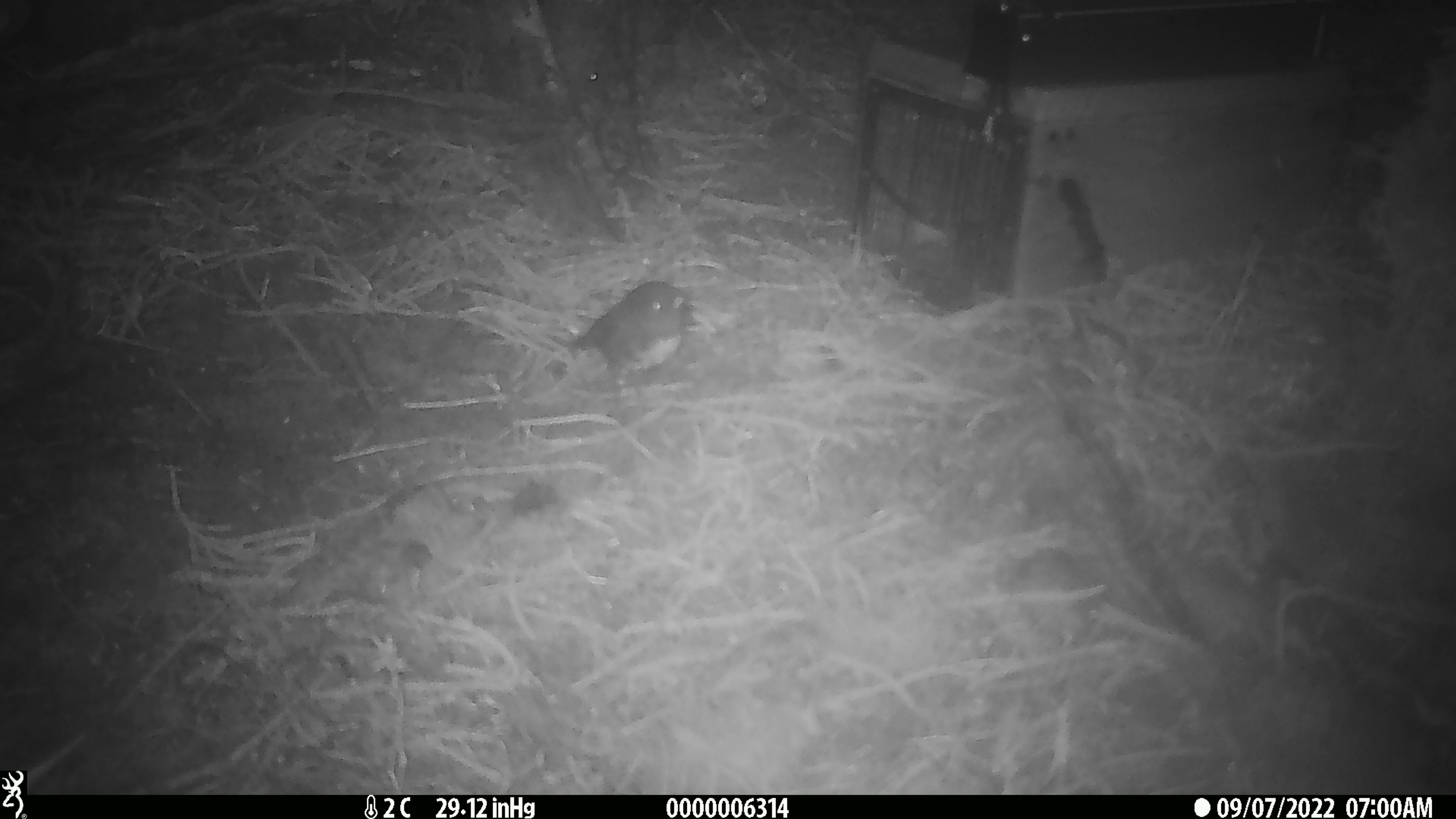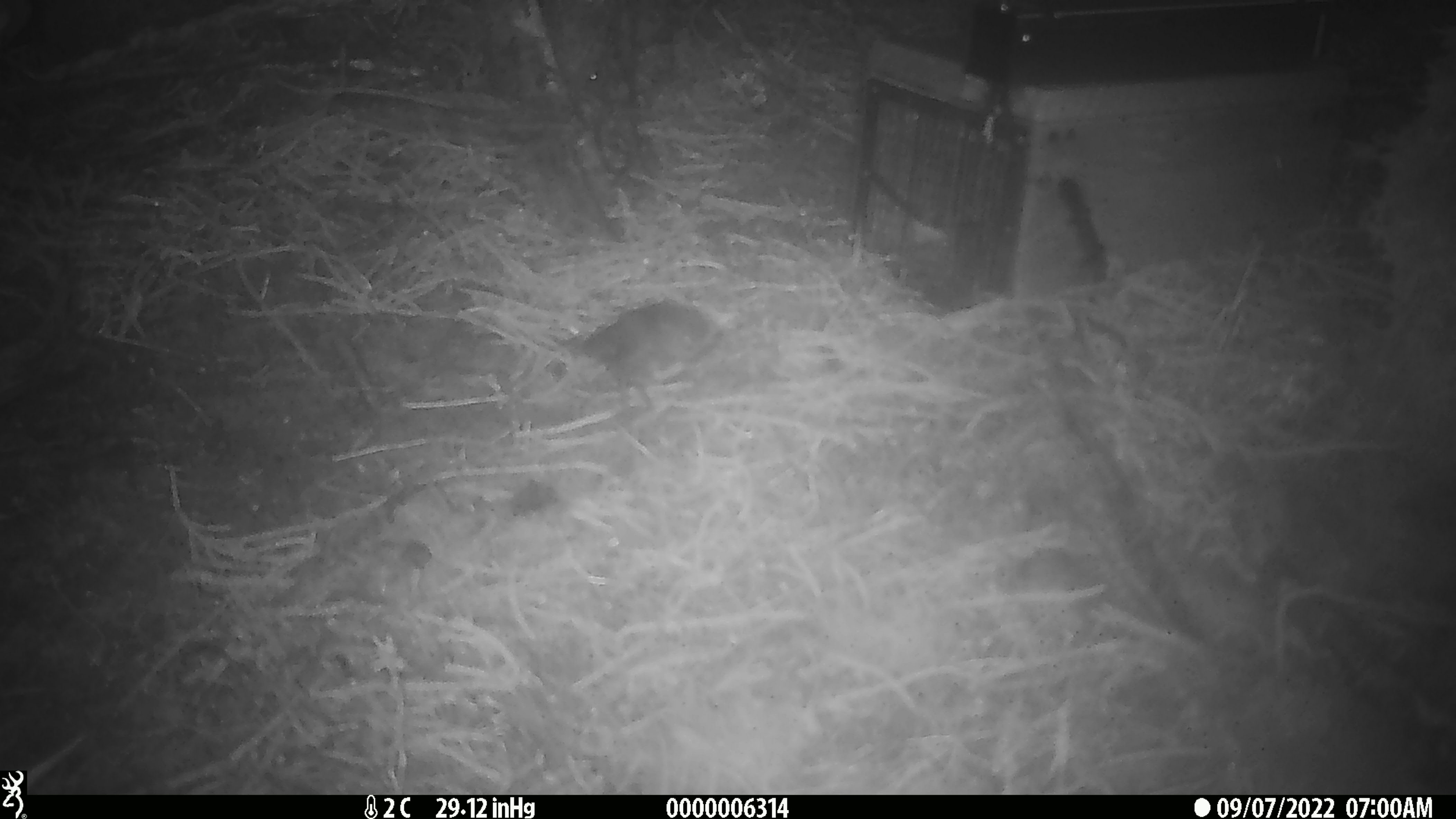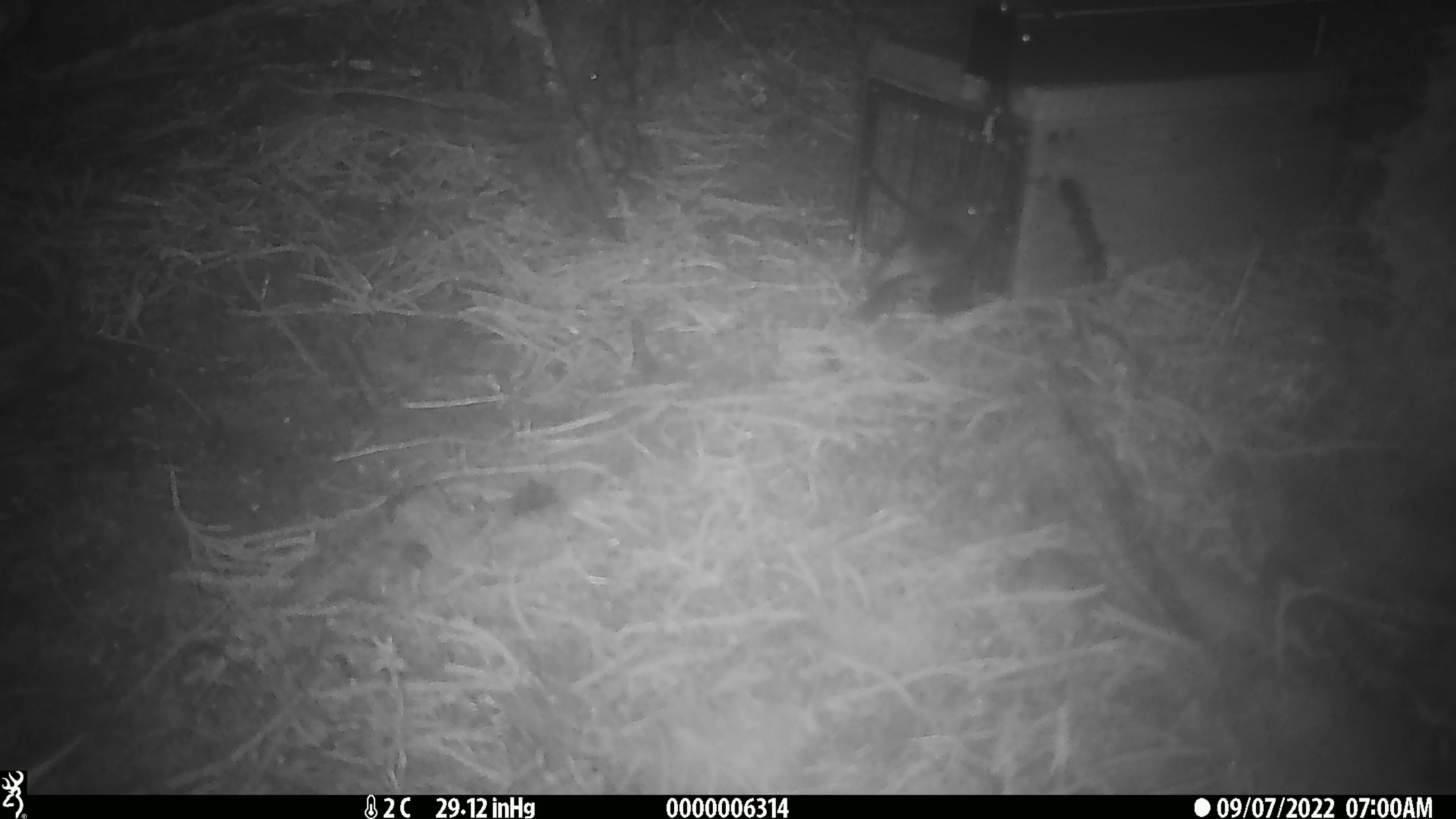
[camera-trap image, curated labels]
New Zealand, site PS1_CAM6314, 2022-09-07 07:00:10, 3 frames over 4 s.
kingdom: Animalia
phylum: Chordata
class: Aves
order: Passeriformes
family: Petroicidae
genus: Petroica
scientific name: Petroica australis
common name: new zealand robin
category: robin